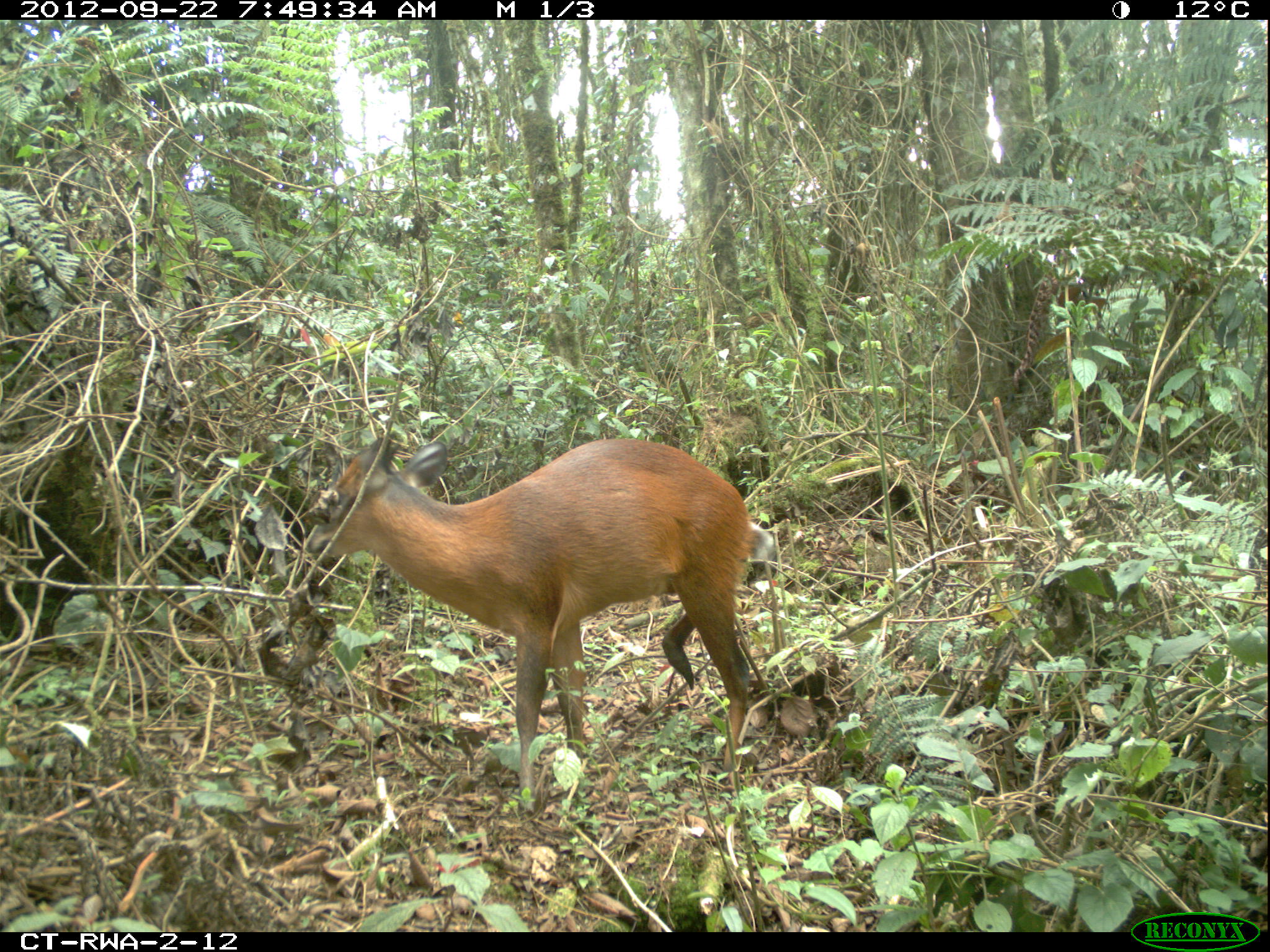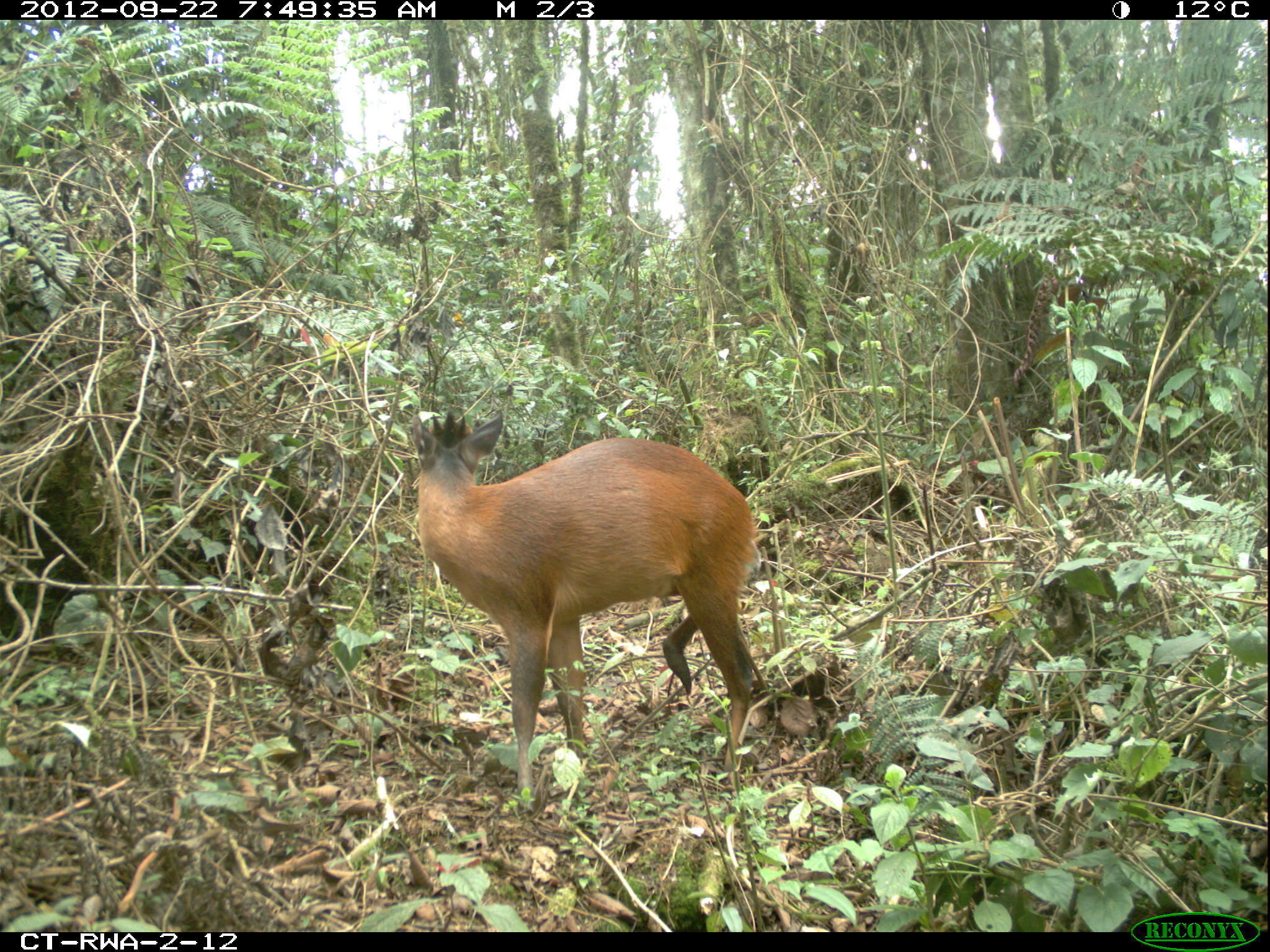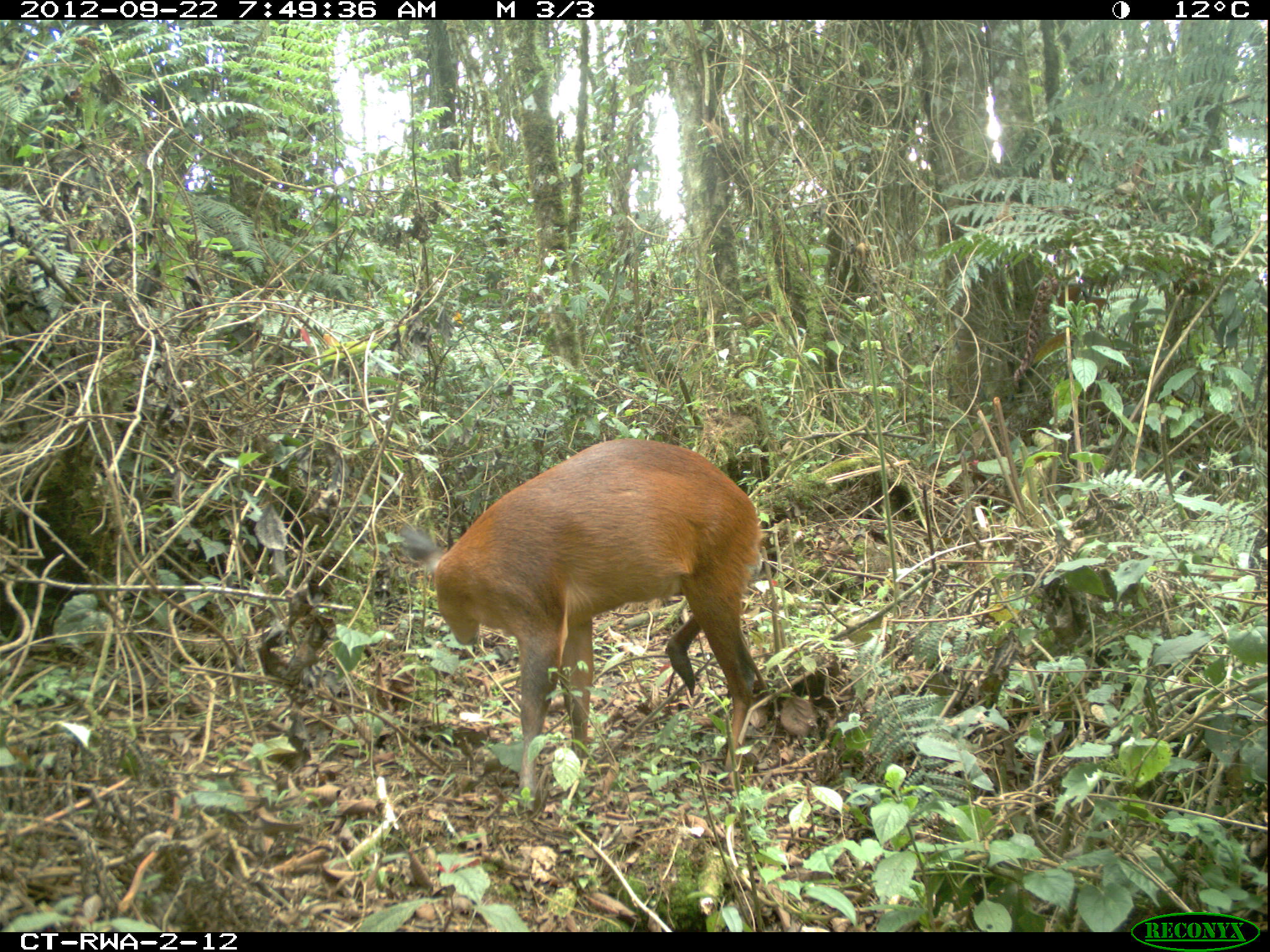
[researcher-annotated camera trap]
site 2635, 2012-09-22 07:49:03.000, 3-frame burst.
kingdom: Animalia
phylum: Chordata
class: Mammalia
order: Artiodactyla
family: Bovidae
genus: Cephalophus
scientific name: Cephalophus nigrifrons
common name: black-fronted duiker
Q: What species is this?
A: Cephalophus nigrifrons (black-fronted duiker).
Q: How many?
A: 1.